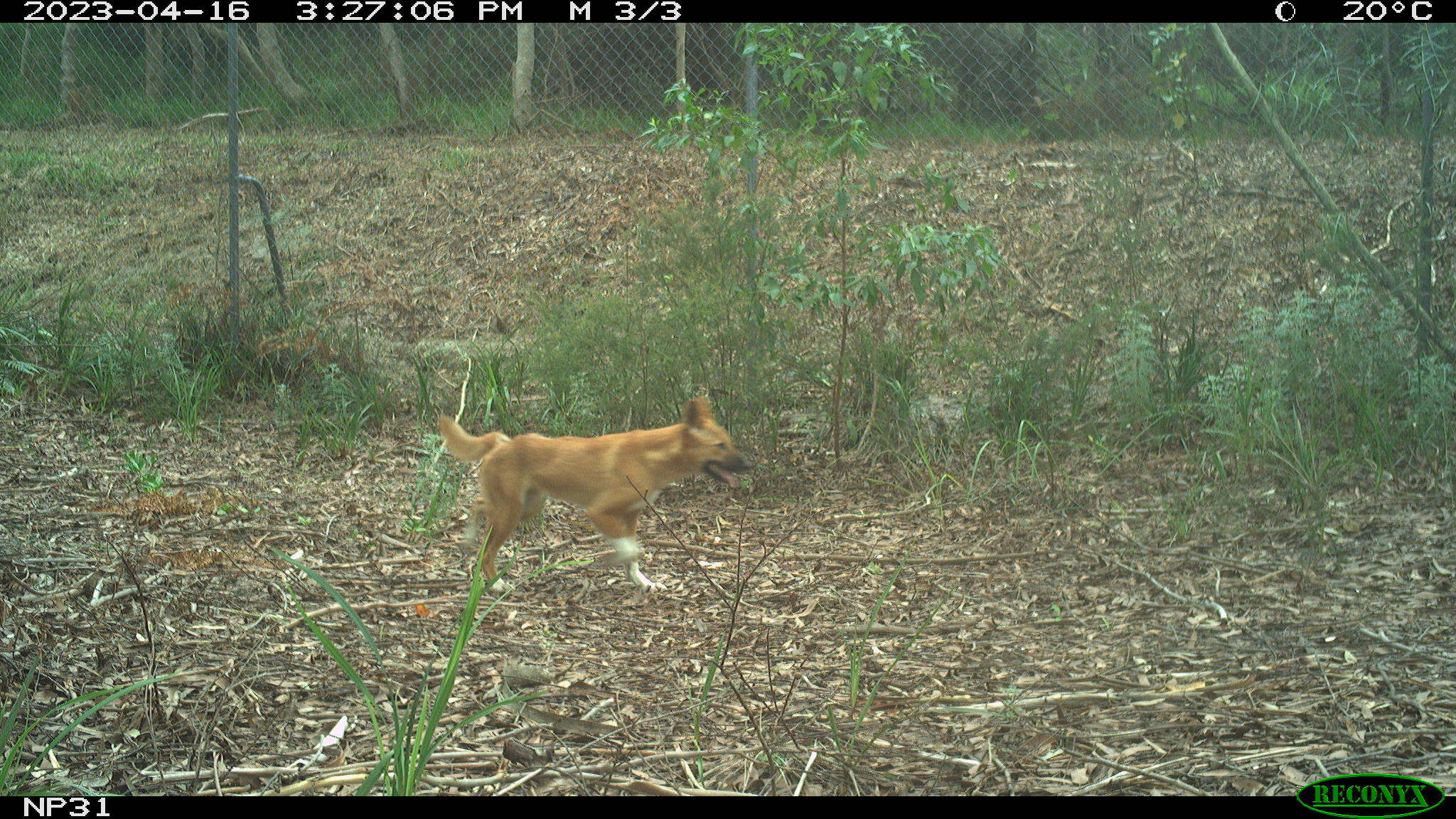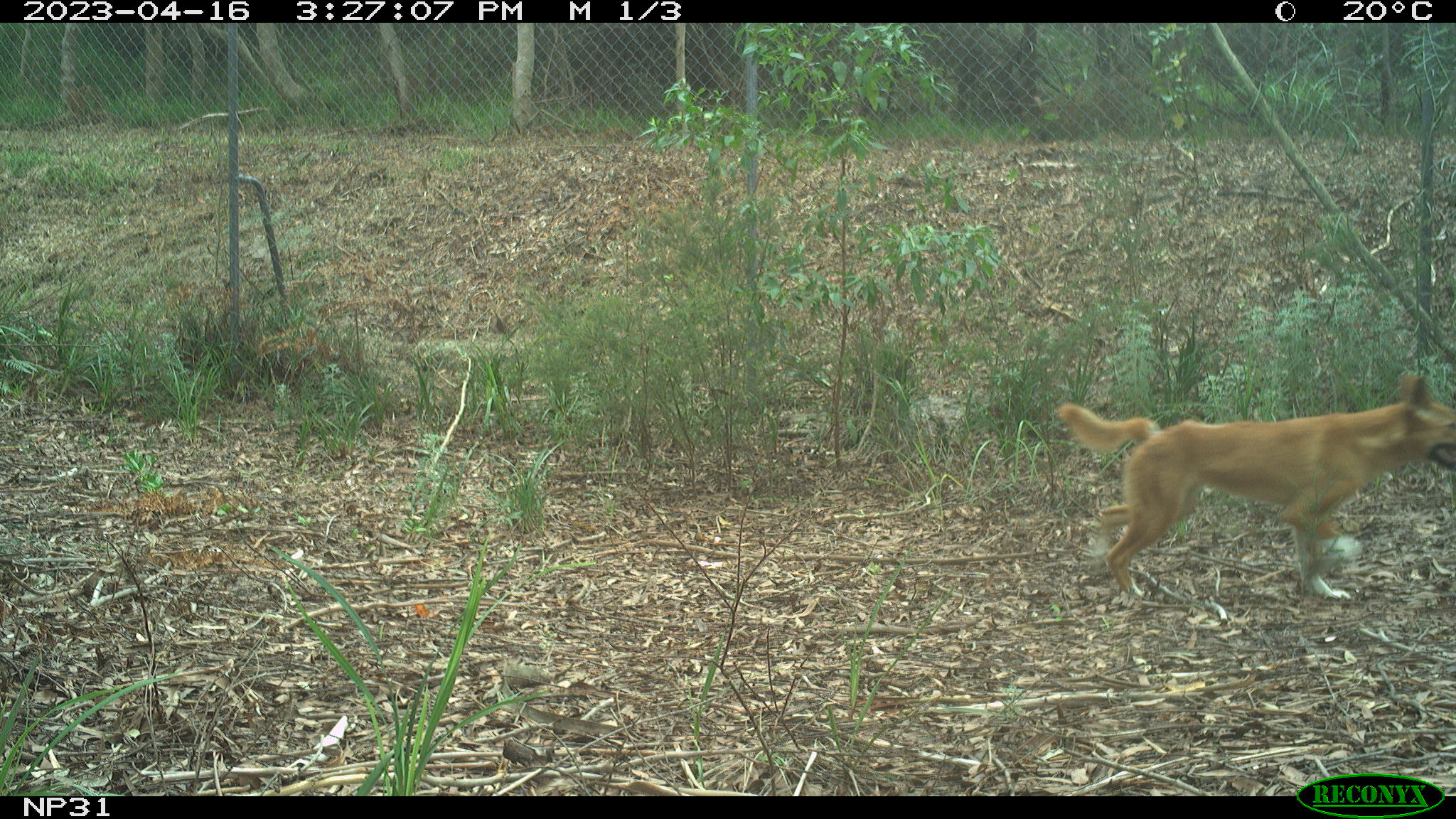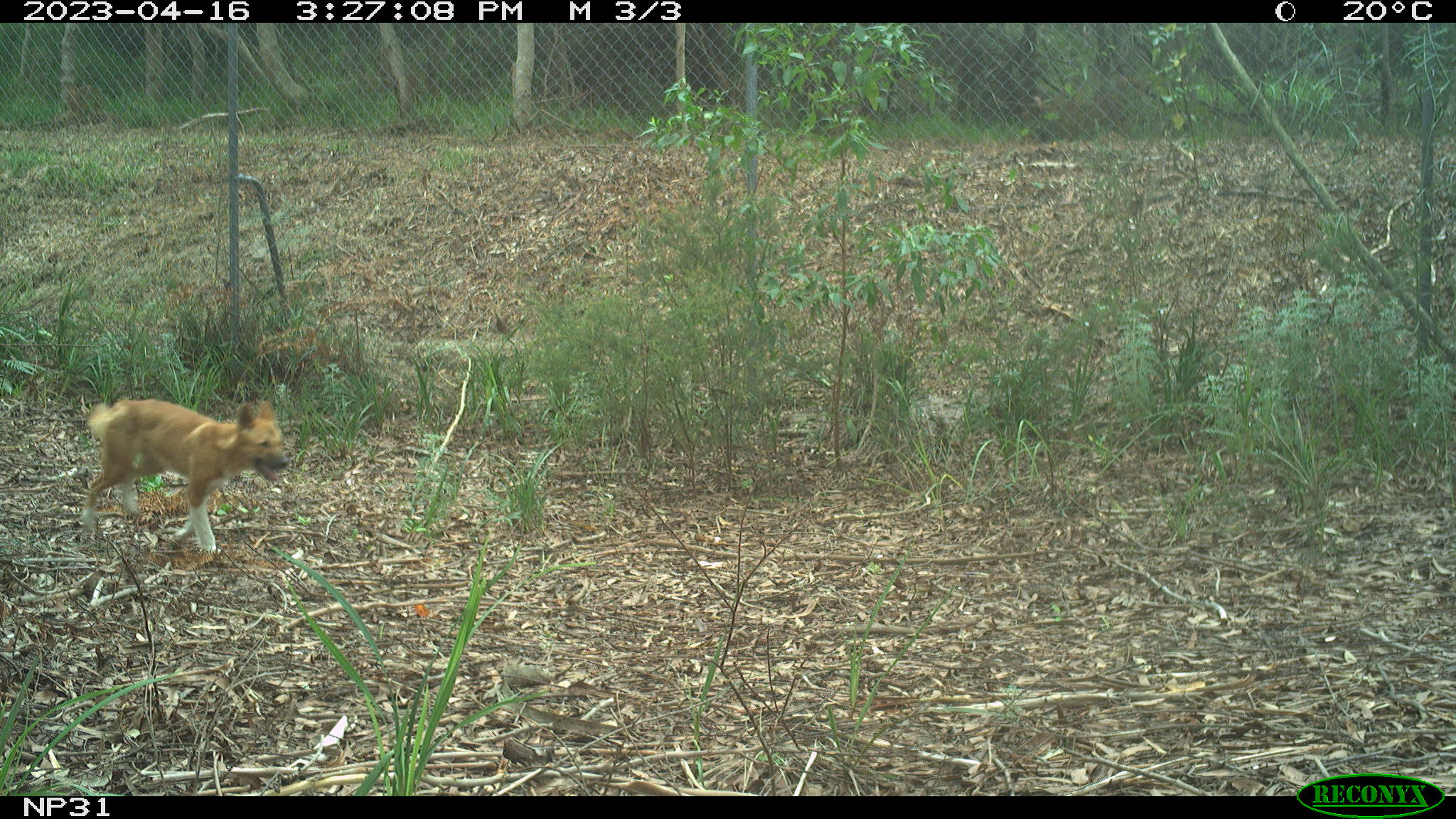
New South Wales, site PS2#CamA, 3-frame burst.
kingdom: Animalia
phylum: Chordata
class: Mammalia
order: Carnivora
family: Canidae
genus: Canis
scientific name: Canis familiaris dingo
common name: dingo